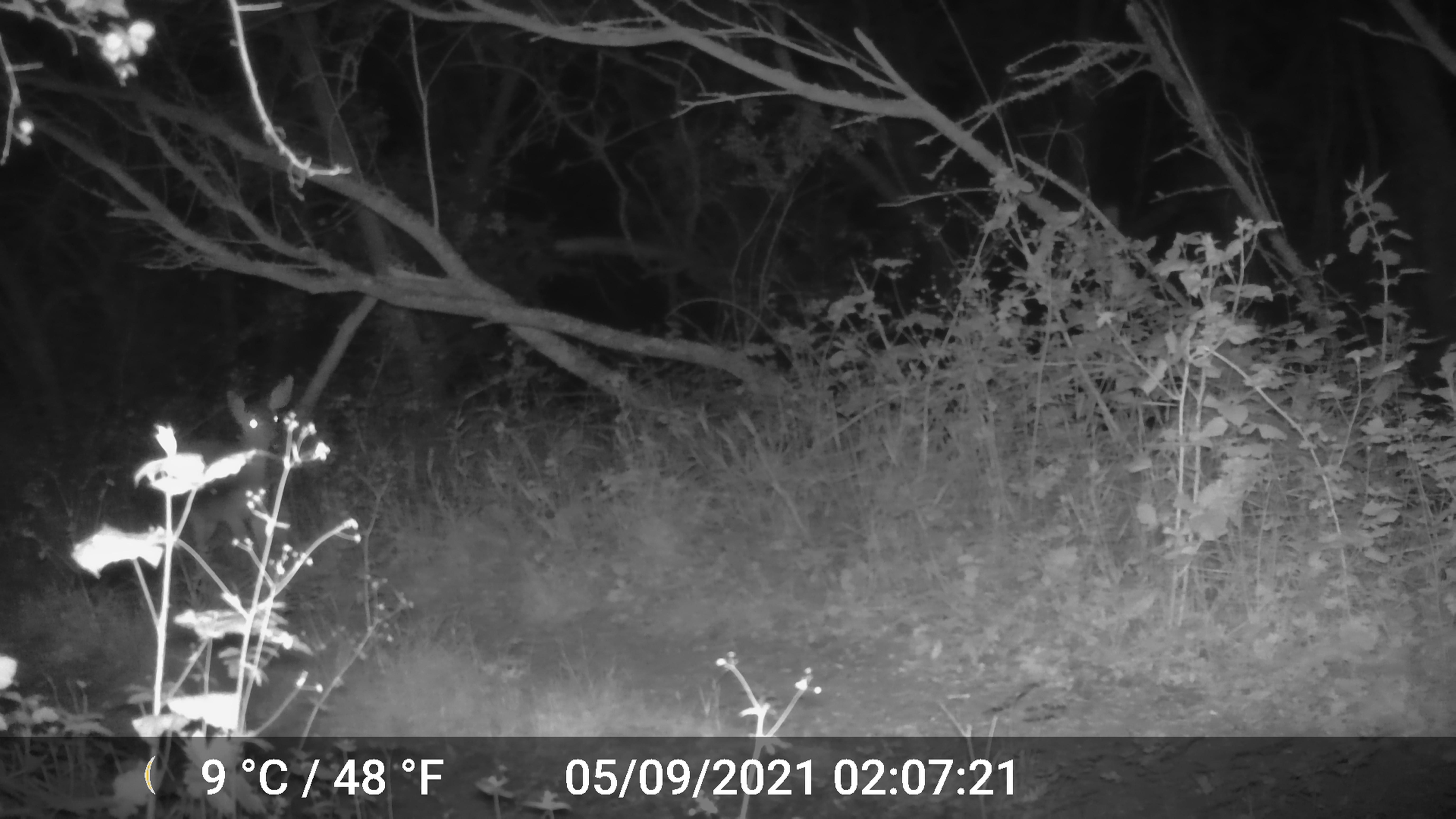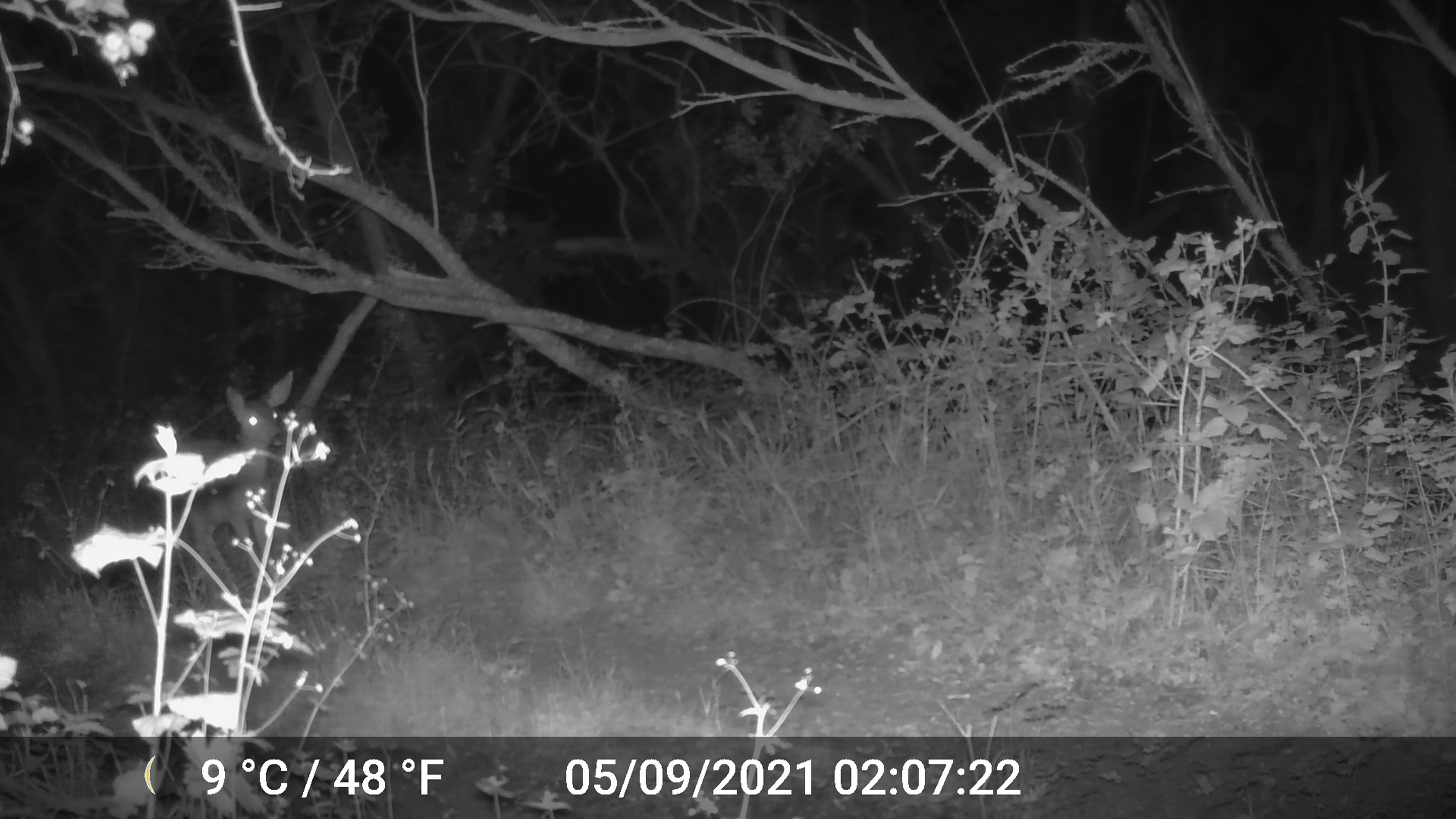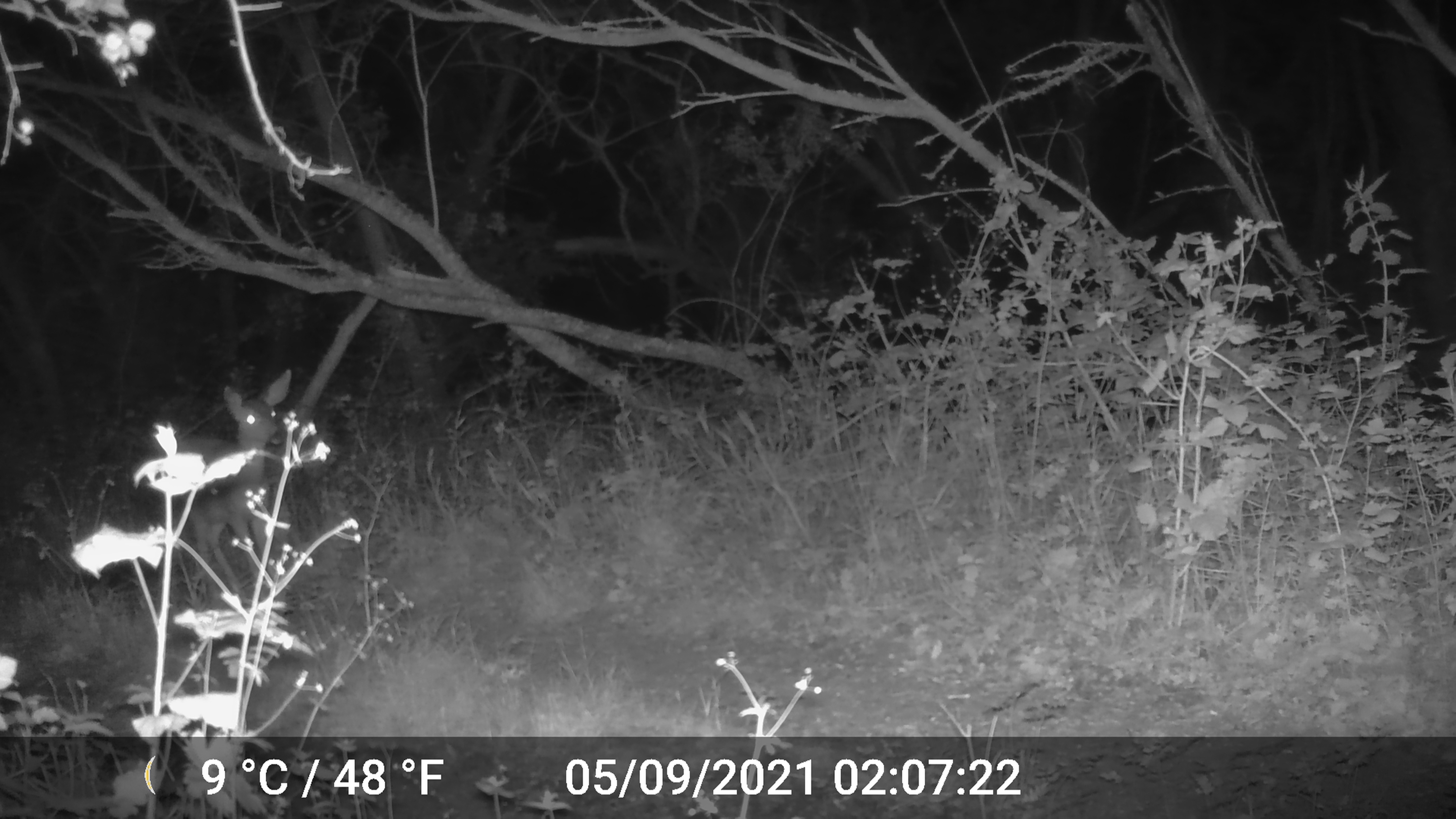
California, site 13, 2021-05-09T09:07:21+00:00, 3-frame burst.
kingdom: Animalia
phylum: Chordata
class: Mammalia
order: Artiodactyla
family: Cervidae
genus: Odocoileus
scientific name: Odocoileus hemionus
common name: mule deer